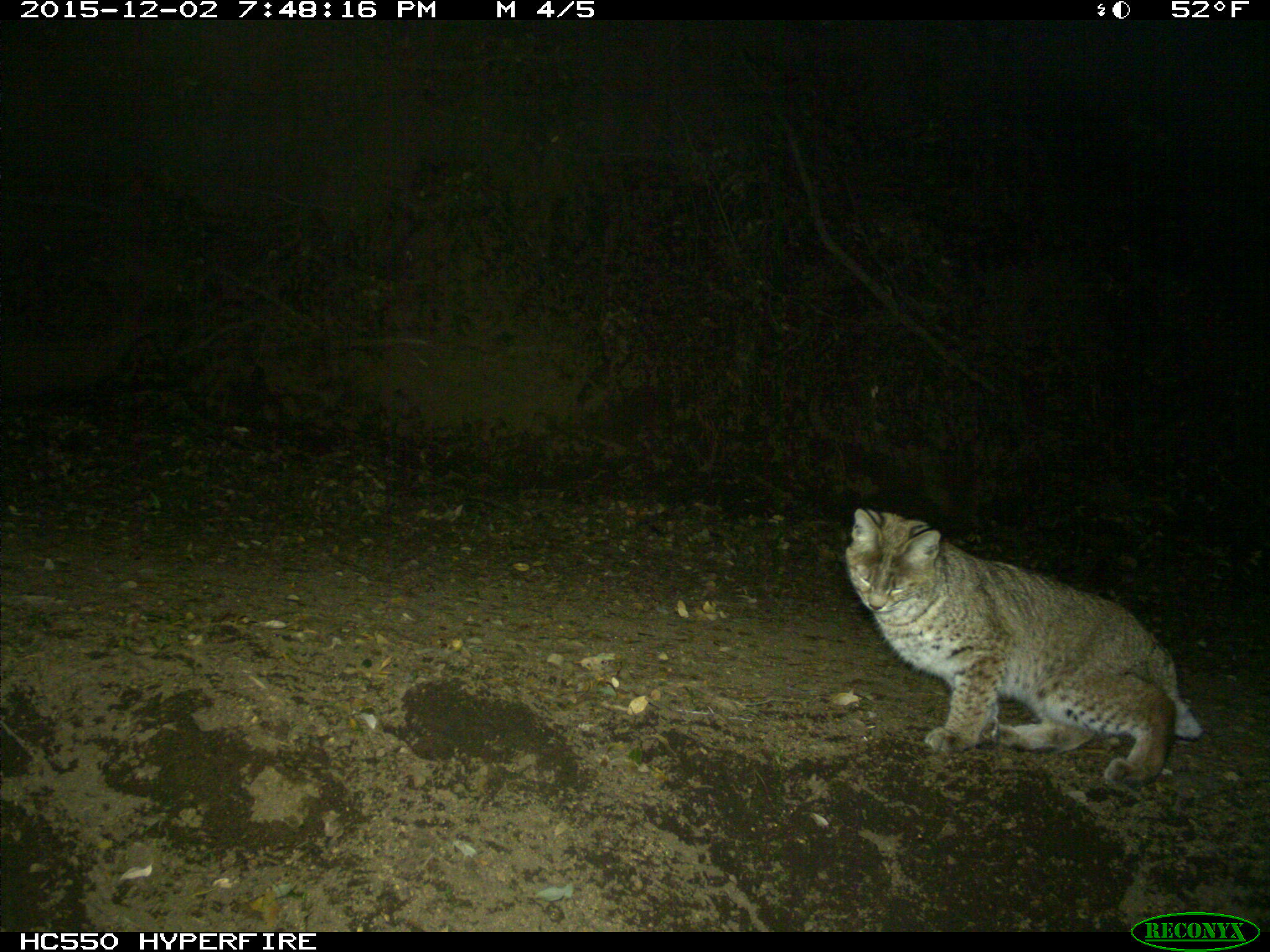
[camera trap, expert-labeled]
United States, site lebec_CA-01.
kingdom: Animalia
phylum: Chordata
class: Mammalia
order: Carnivora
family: Felidae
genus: Lynx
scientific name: Lynx rufus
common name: bobcat